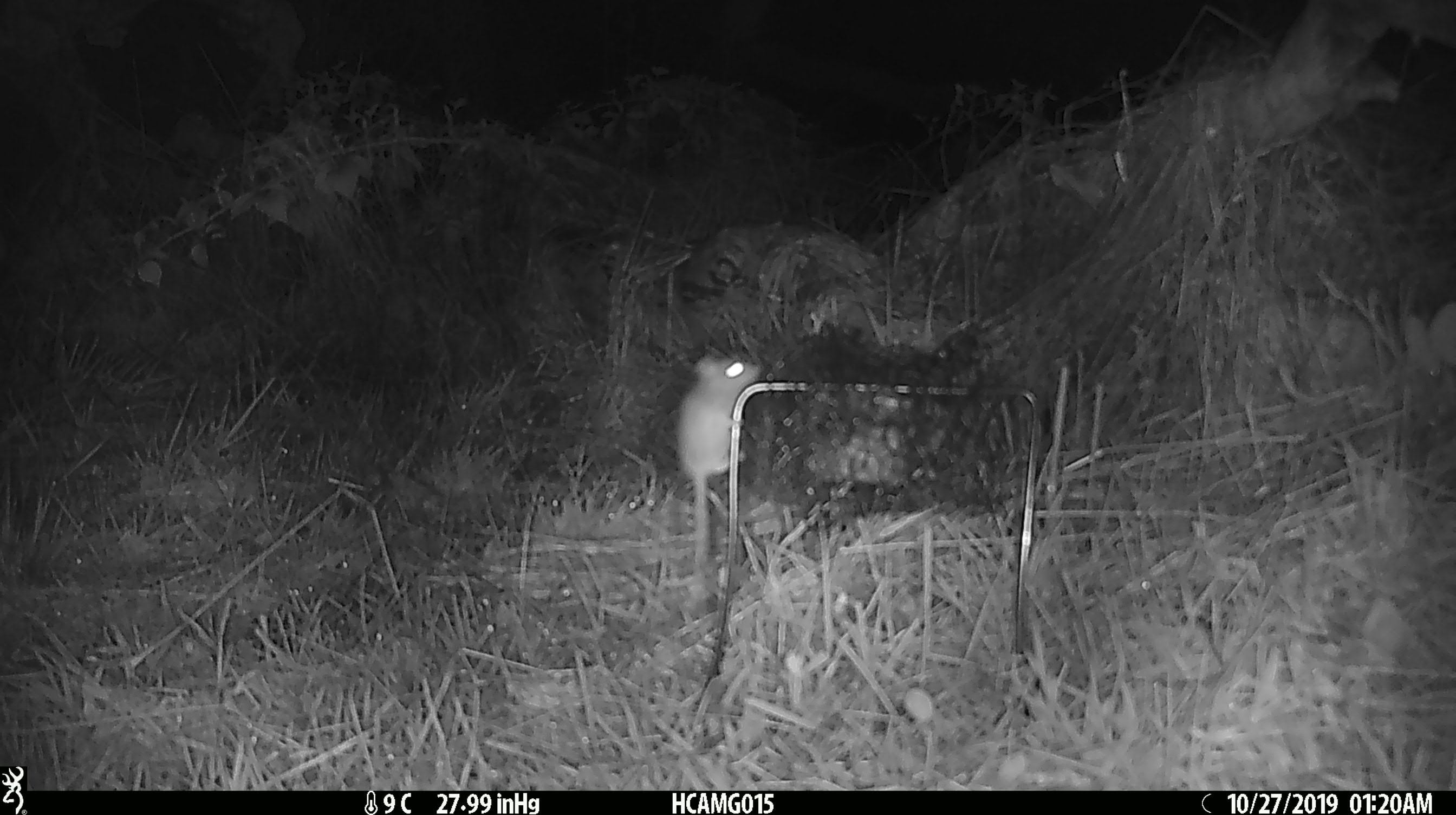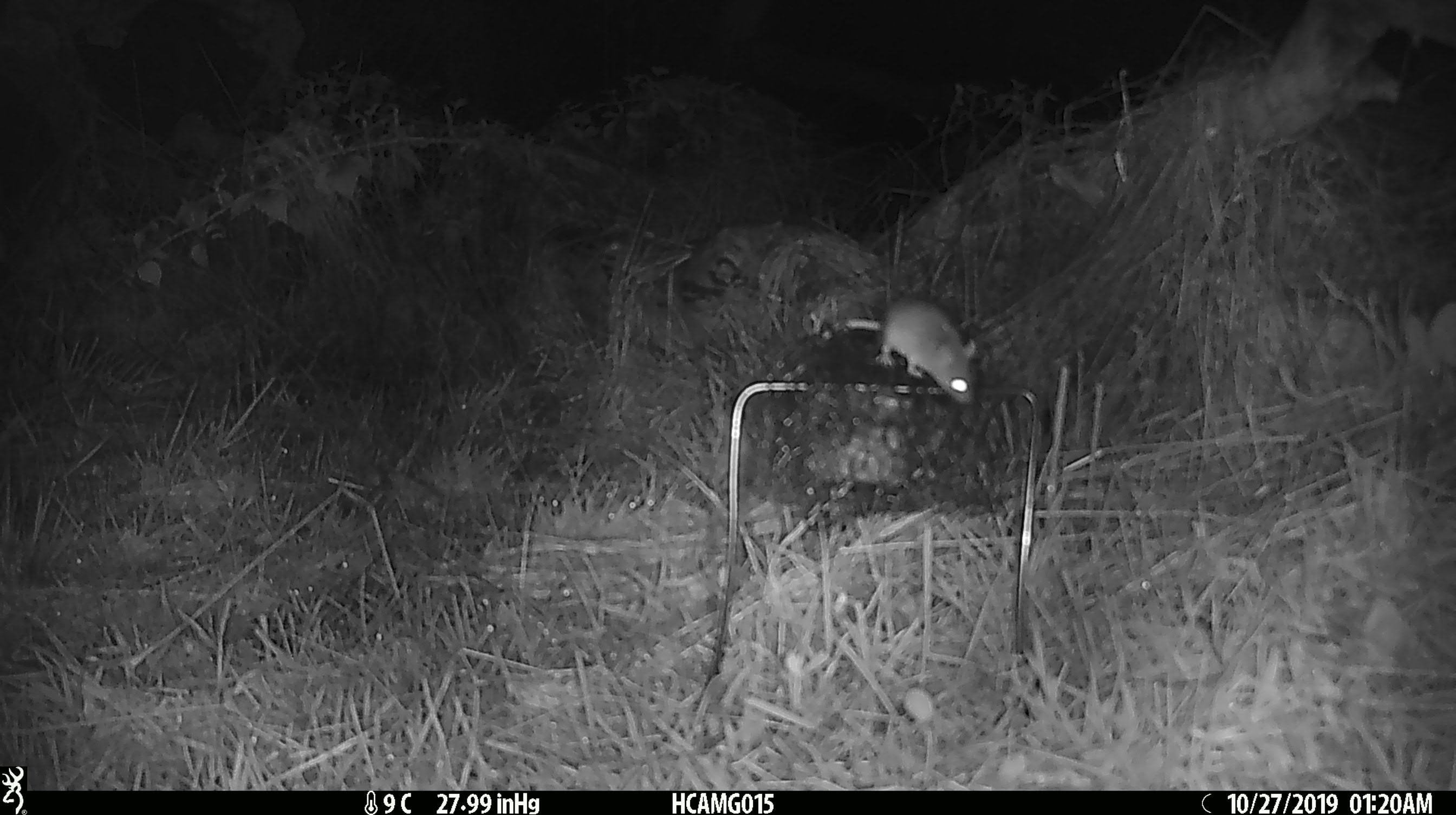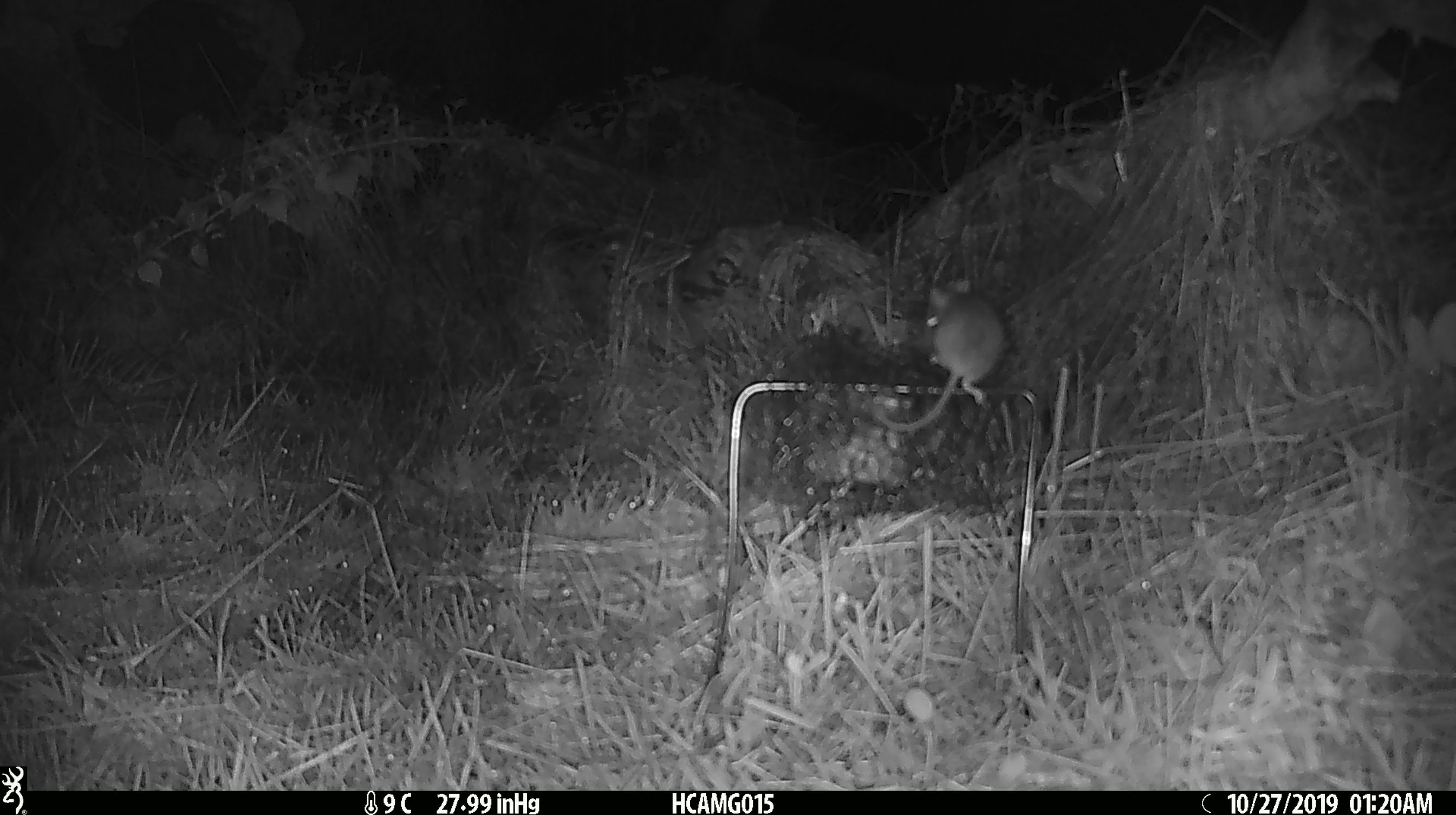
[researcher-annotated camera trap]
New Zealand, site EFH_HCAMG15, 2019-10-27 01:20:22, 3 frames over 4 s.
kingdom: Animalia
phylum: Chordata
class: Mammalia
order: Rodentia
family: Muridae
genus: Mus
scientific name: Mus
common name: mouse